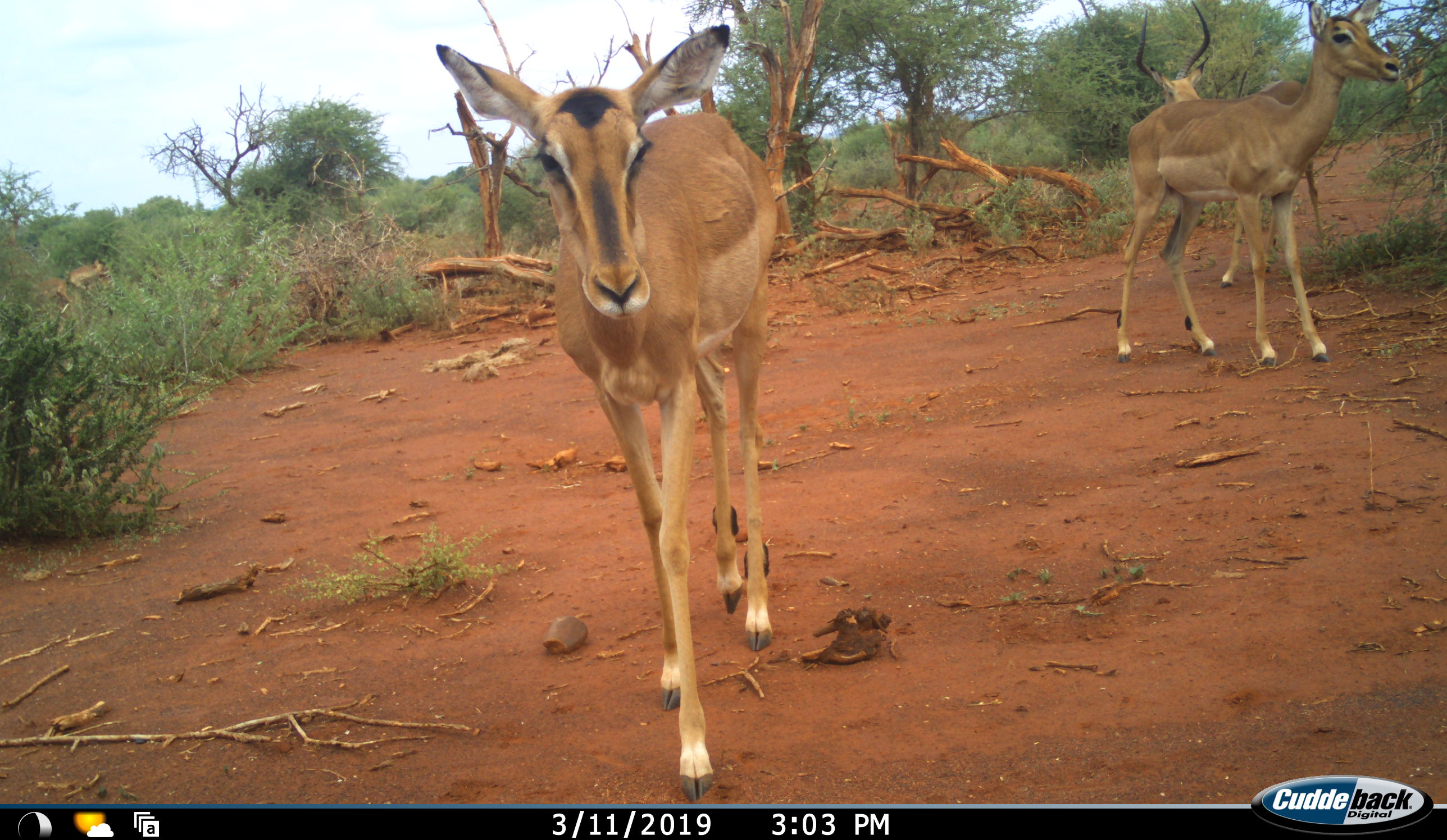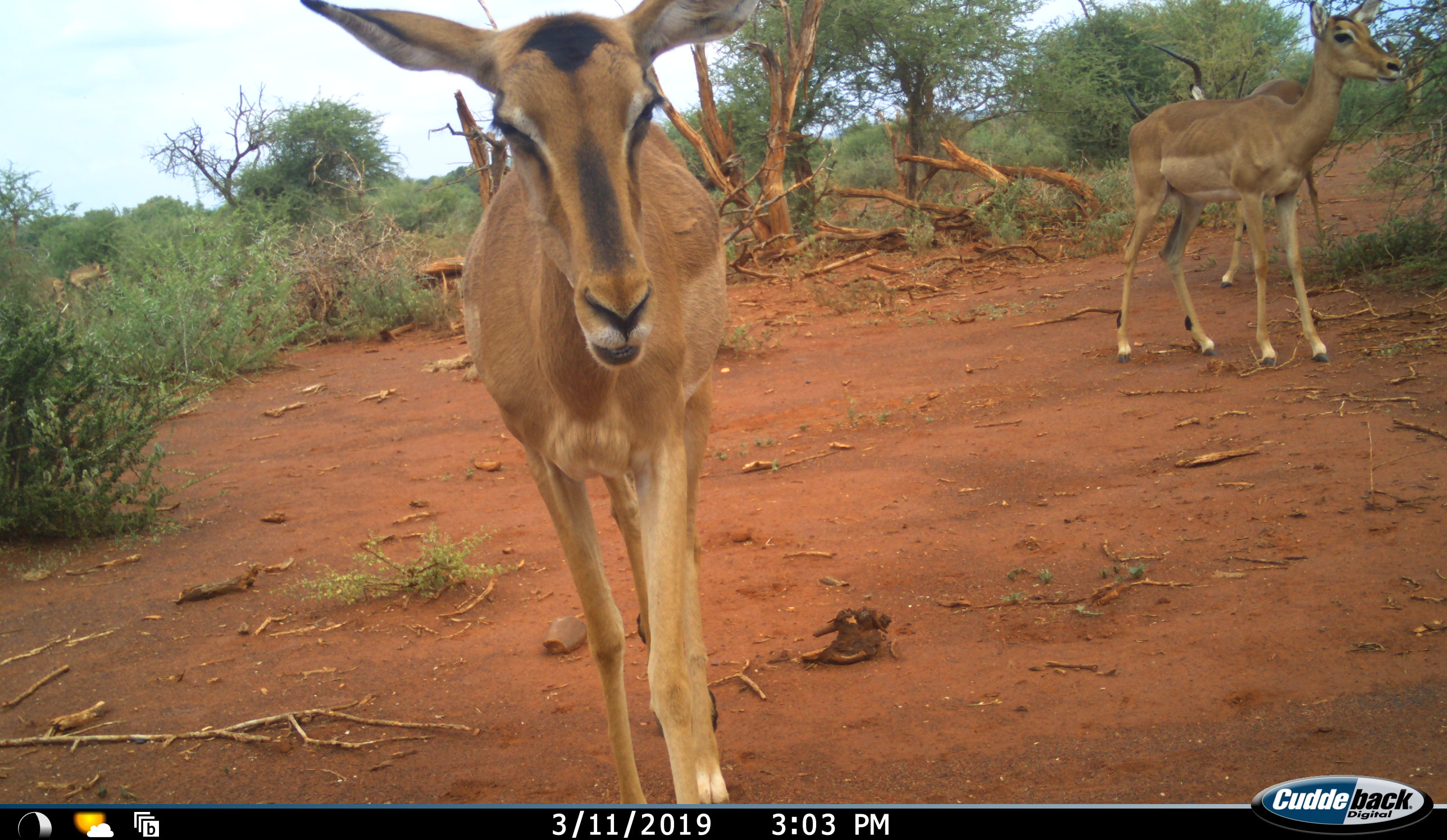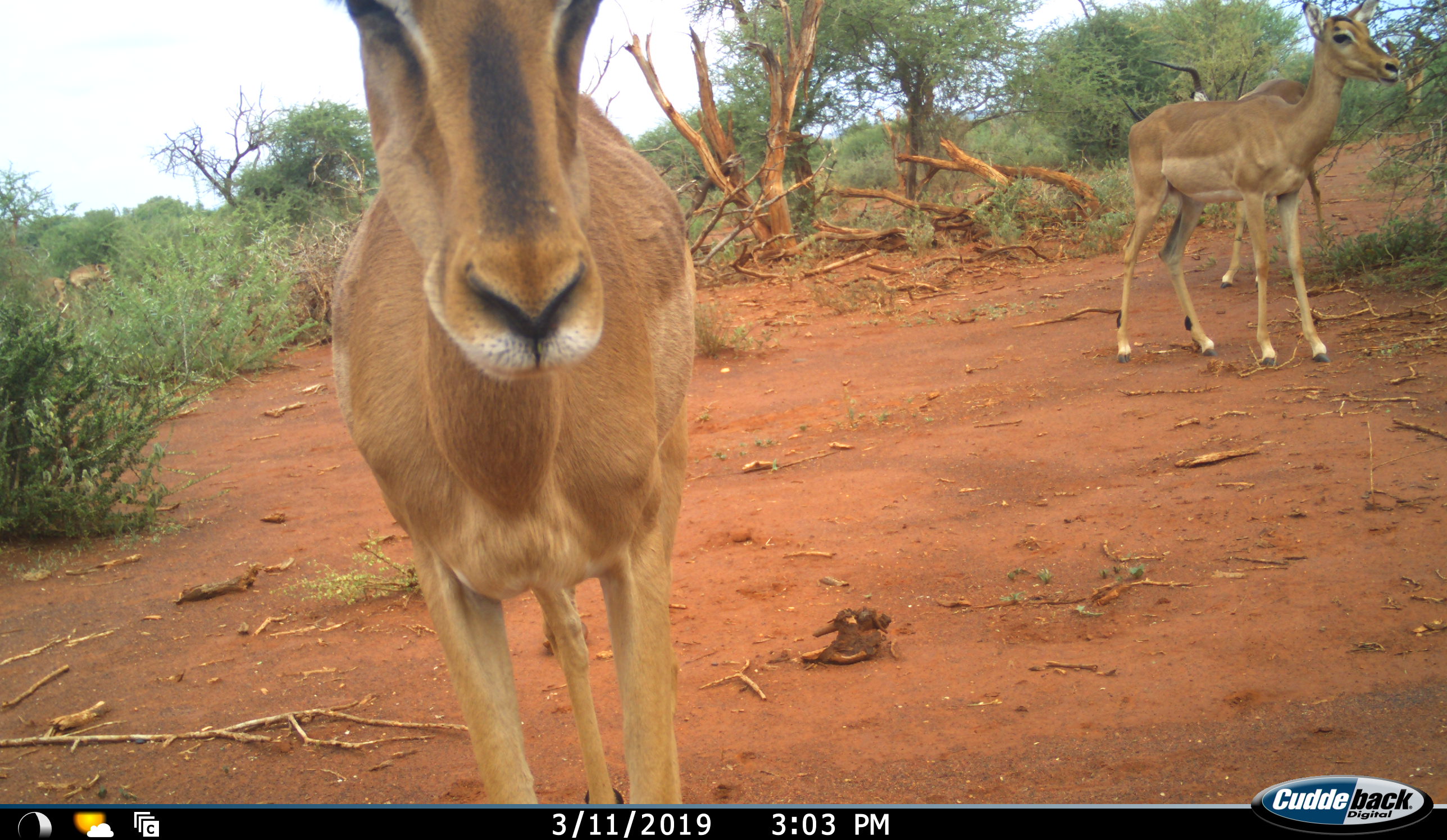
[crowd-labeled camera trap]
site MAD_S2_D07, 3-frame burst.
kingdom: Animalia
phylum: Chordata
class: Mammalia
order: Artiodactyla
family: Bovidae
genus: Aepyceros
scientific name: Aepyceros melampus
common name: impala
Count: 3.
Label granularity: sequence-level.